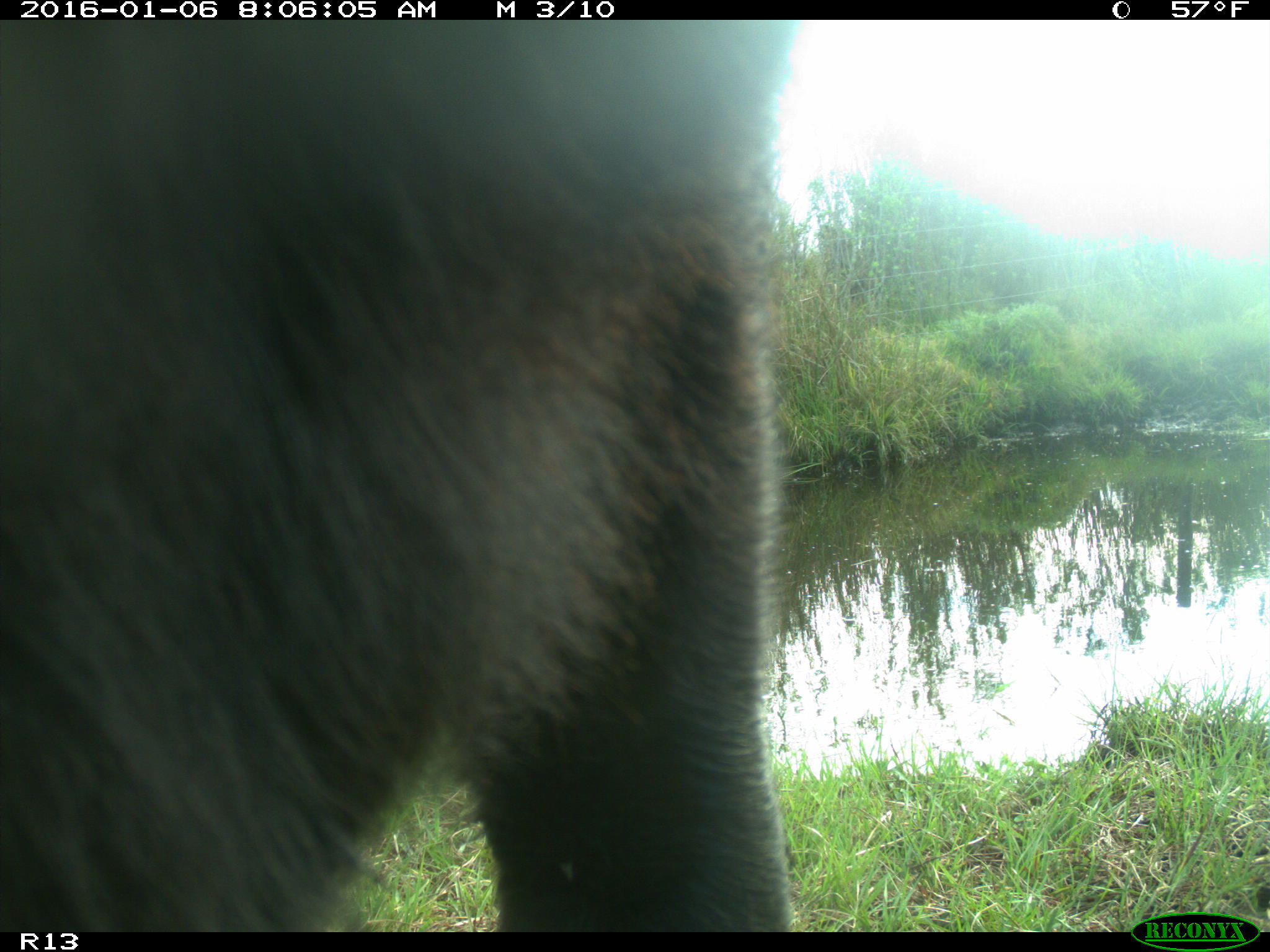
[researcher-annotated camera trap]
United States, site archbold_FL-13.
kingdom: Animalia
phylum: Chordata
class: Mammalia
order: Artiodactyla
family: Bovidae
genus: Bos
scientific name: Bos taurus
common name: domestic cow